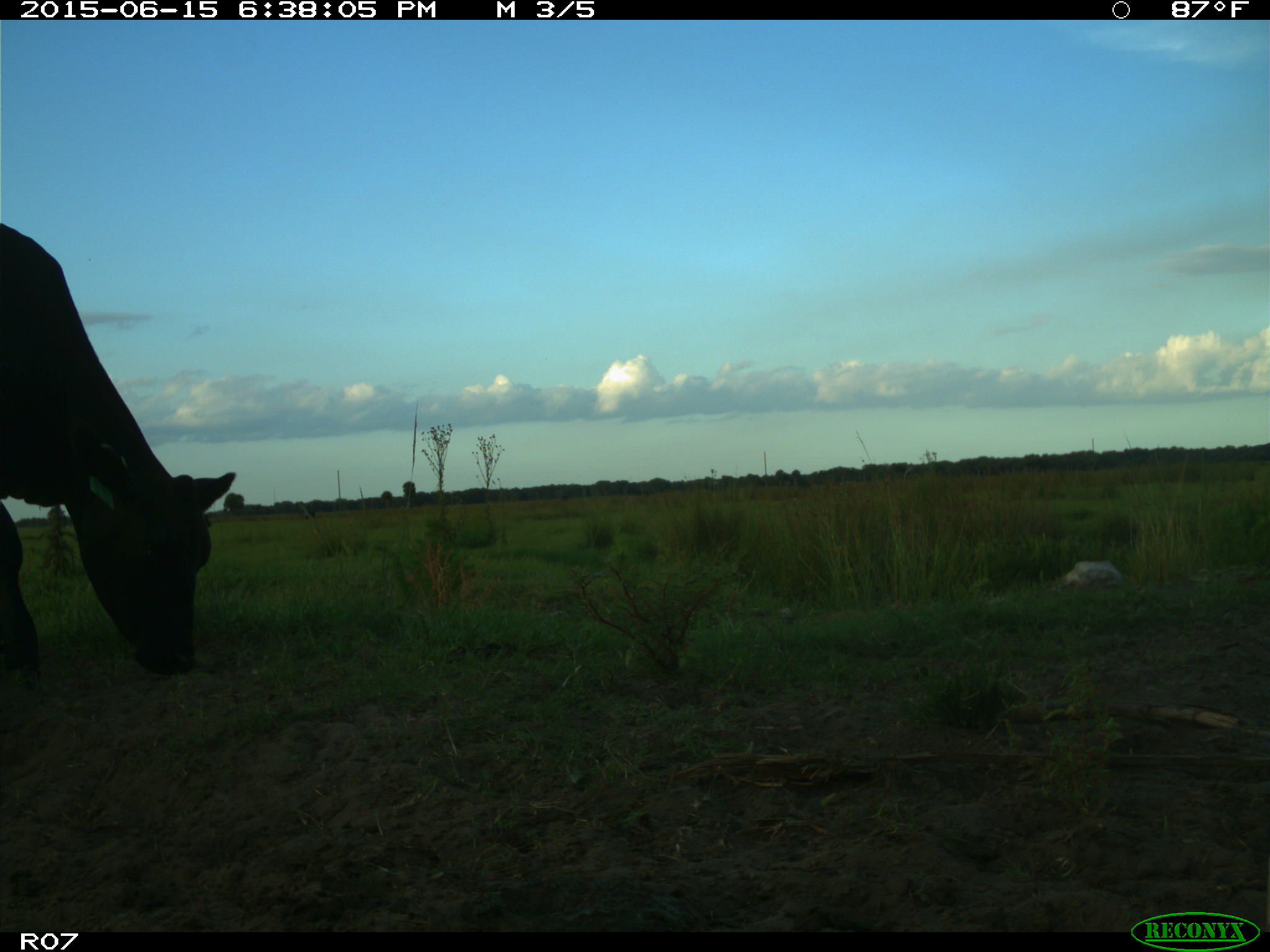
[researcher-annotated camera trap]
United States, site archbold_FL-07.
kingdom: Animalia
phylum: Chordata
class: Mammalia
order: Artiodactyla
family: Bovidae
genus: Bos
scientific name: Bos taurus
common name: domestic cow